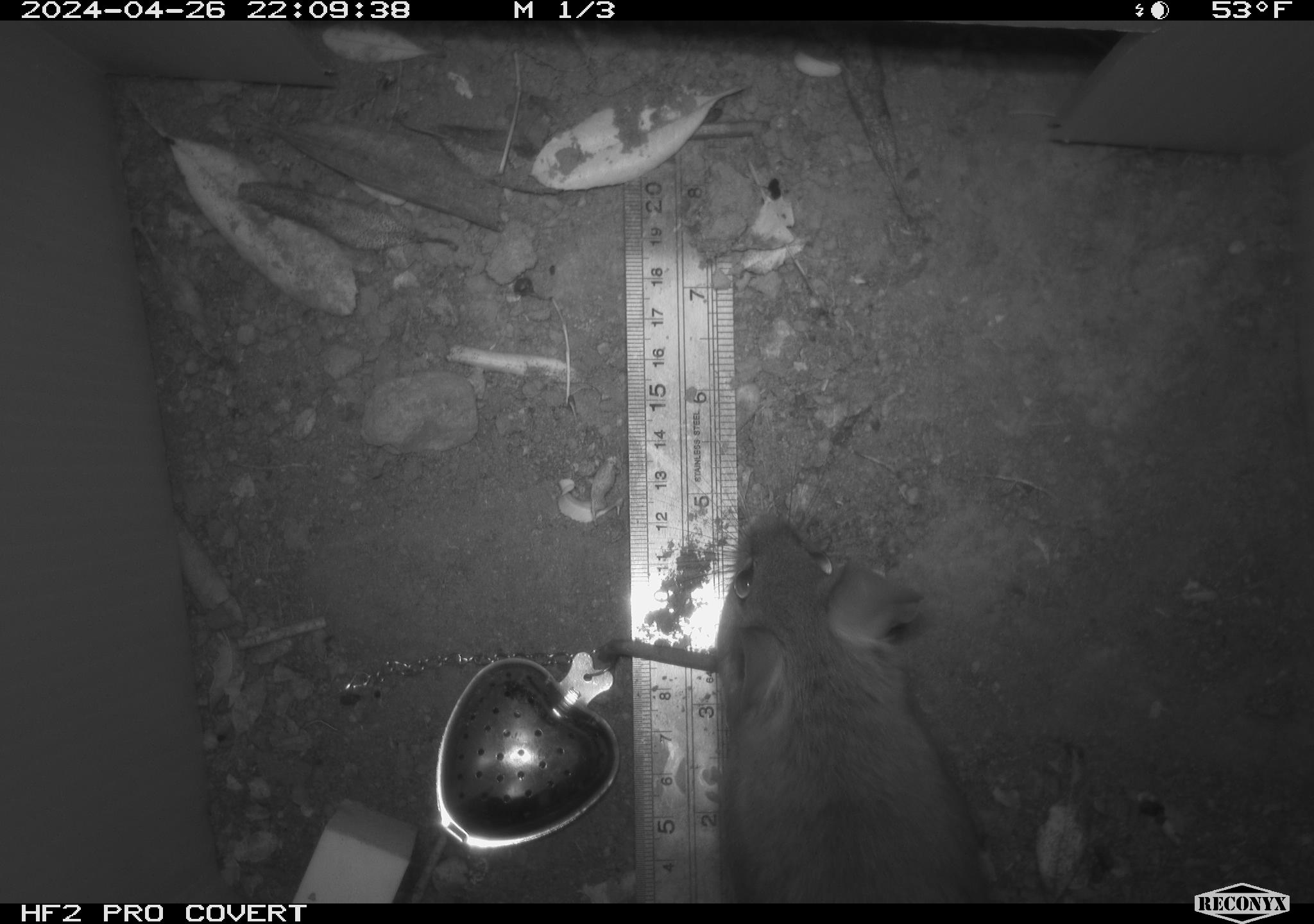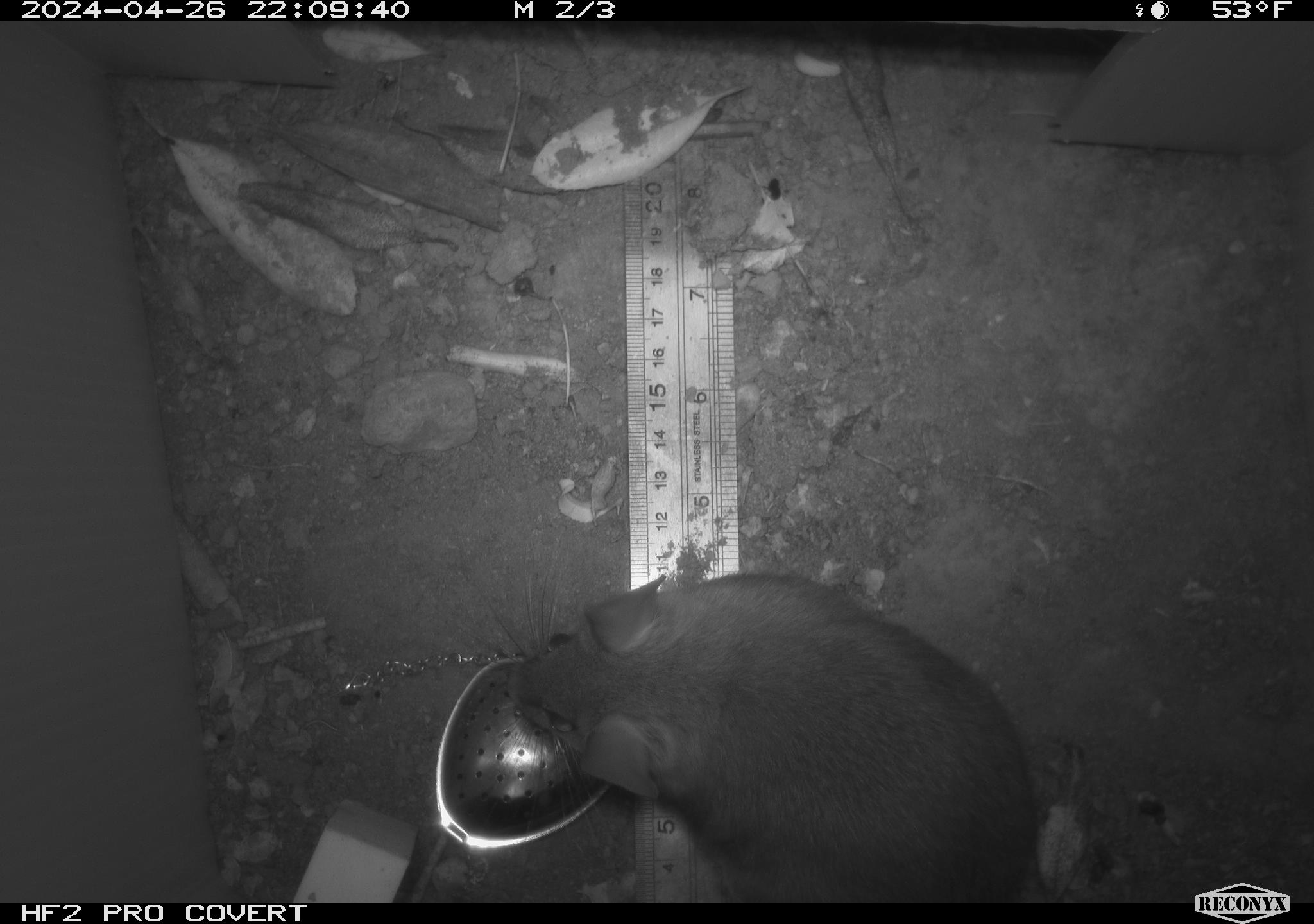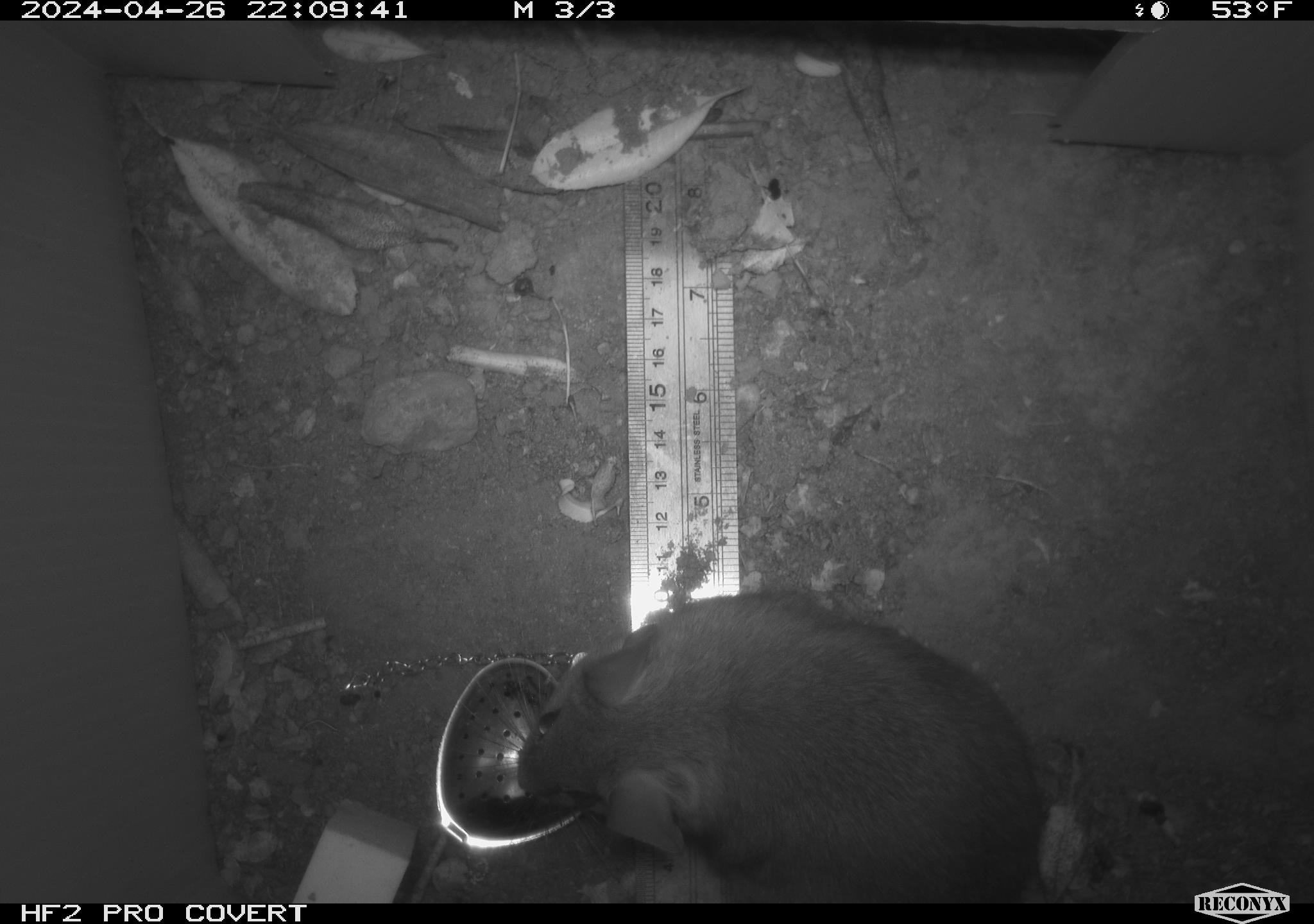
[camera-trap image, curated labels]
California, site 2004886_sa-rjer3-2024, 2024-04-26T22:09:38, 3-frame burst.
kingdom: Animalia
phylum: Chordata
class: Mammalia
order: Rodentia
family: Cricetidae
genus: Neotoma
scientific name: Neotoma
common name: pack rat or woodrat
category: neotoma species